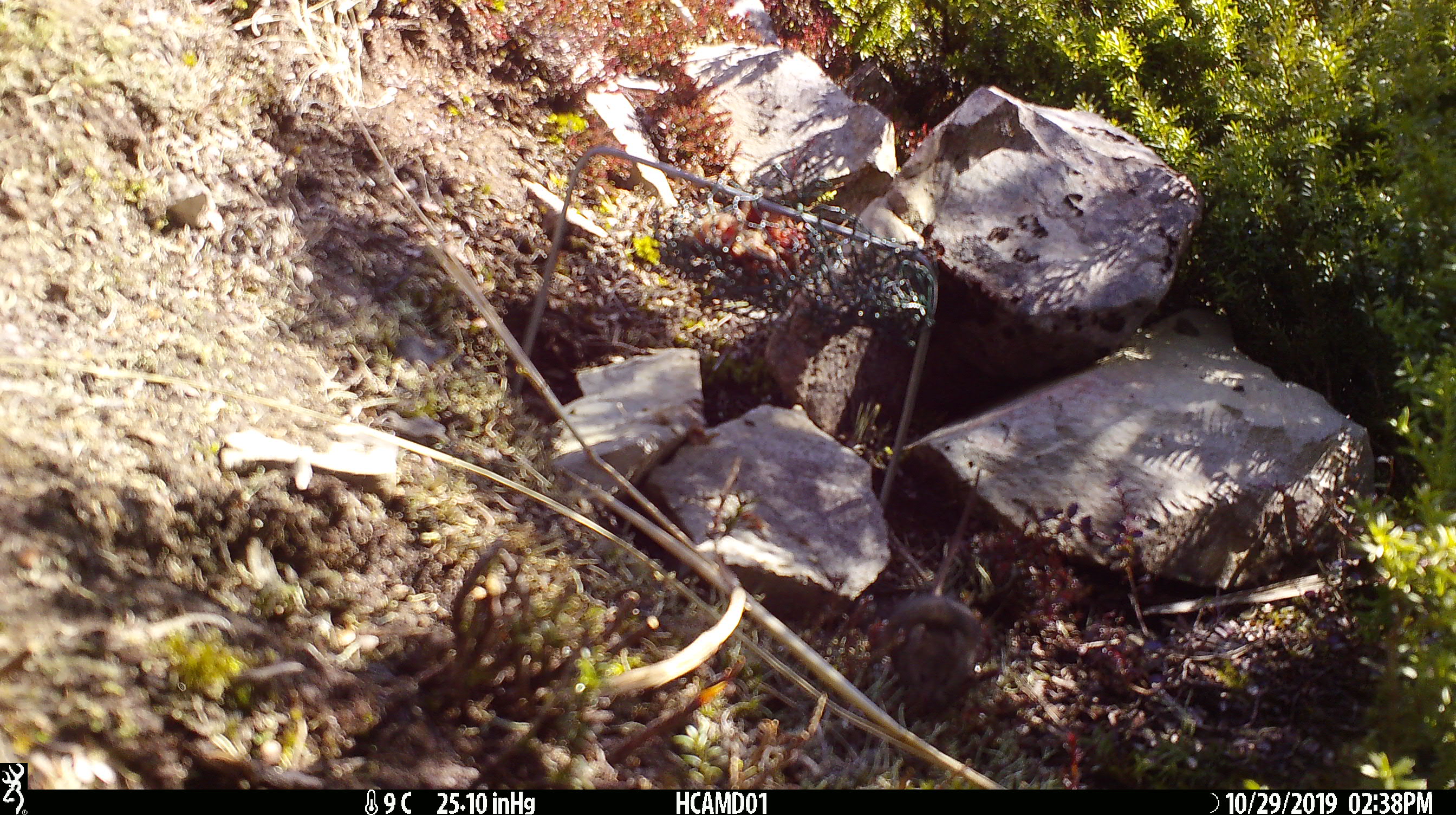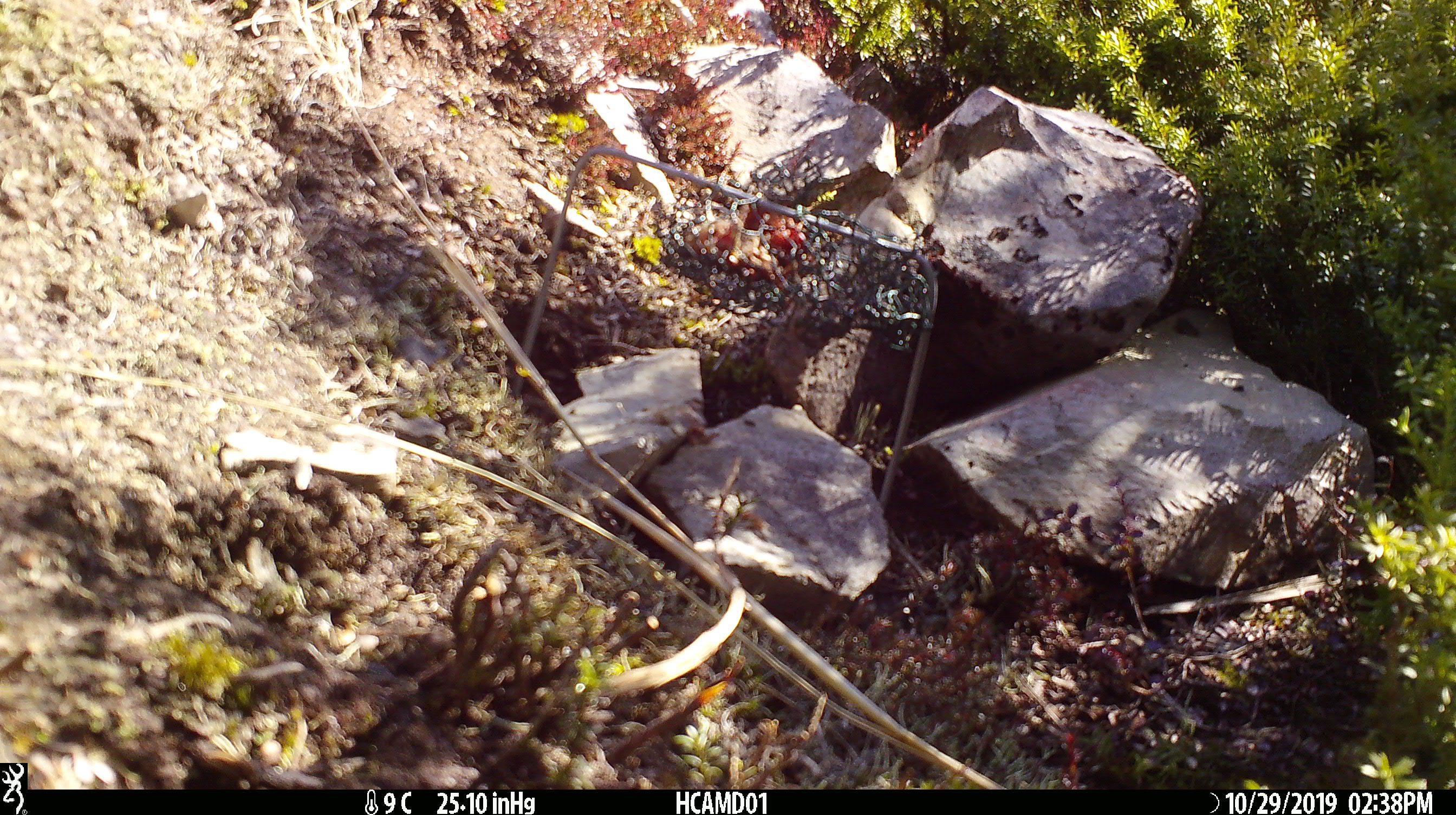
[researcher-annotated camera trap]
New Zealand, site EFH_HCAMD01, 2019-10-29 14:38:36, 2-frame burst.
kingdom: Animalia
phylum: Chordata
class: Mammalia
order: Rodentia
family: Muridae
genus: Mus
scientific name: Mus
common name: mouse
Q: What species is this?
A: Mouse (Mus).